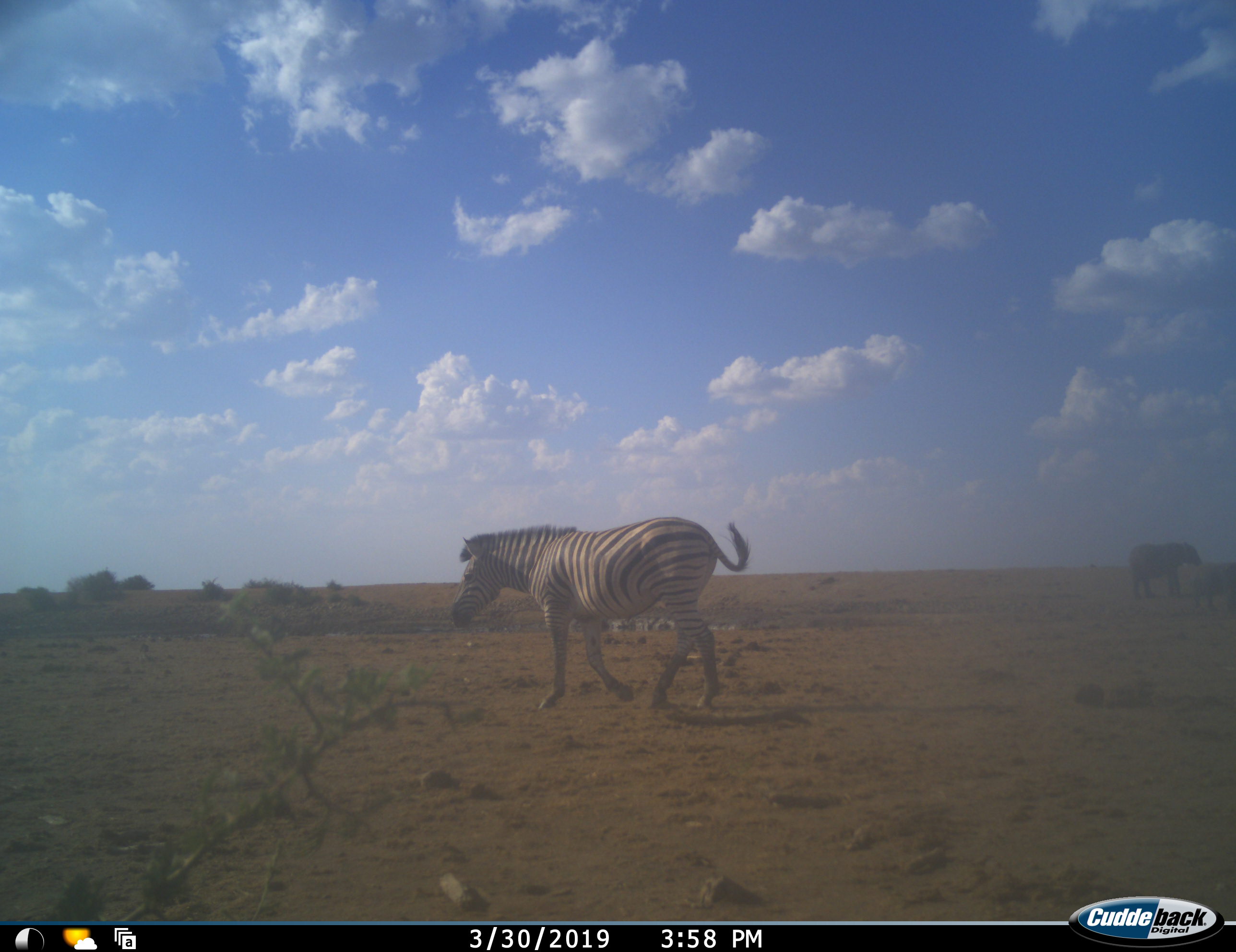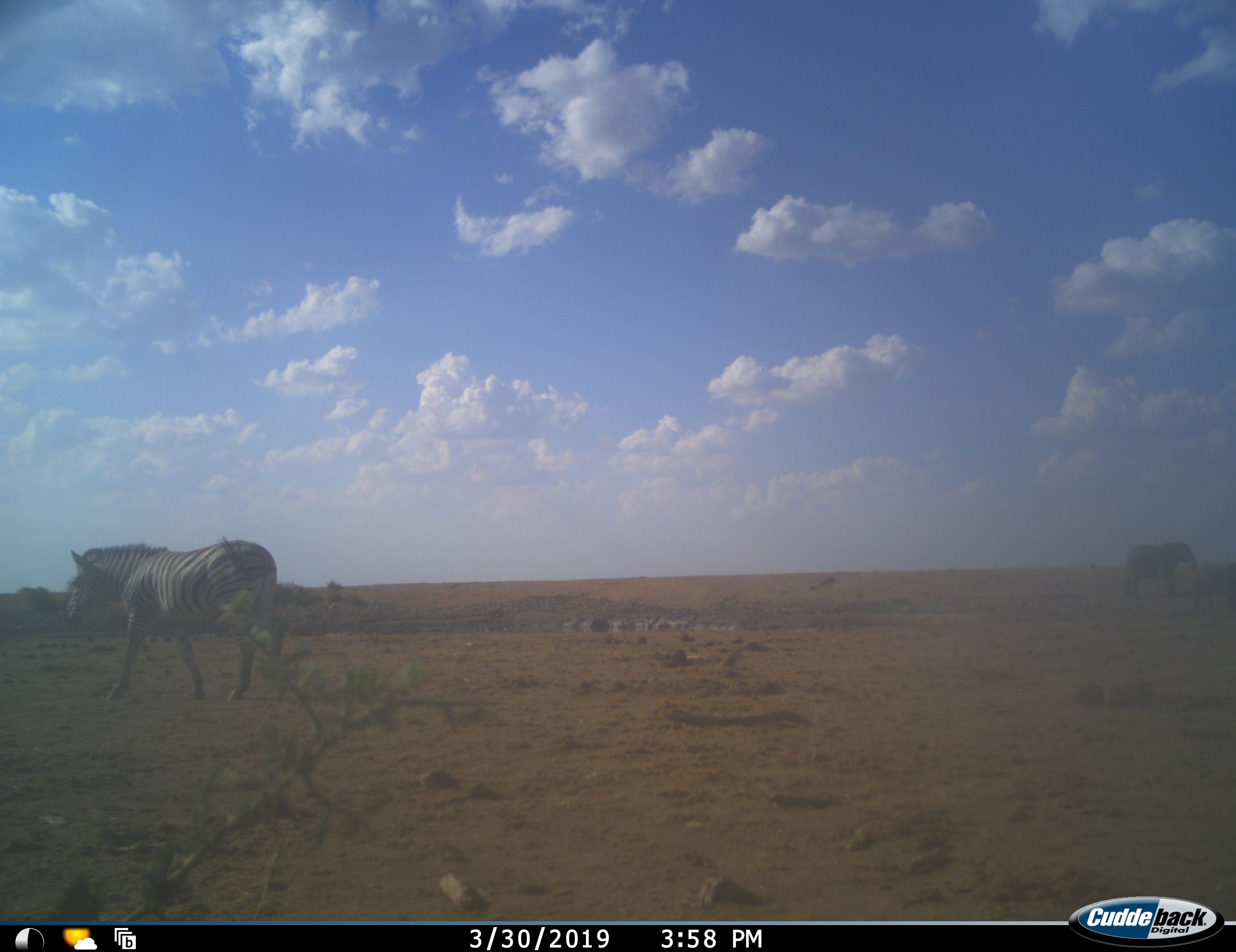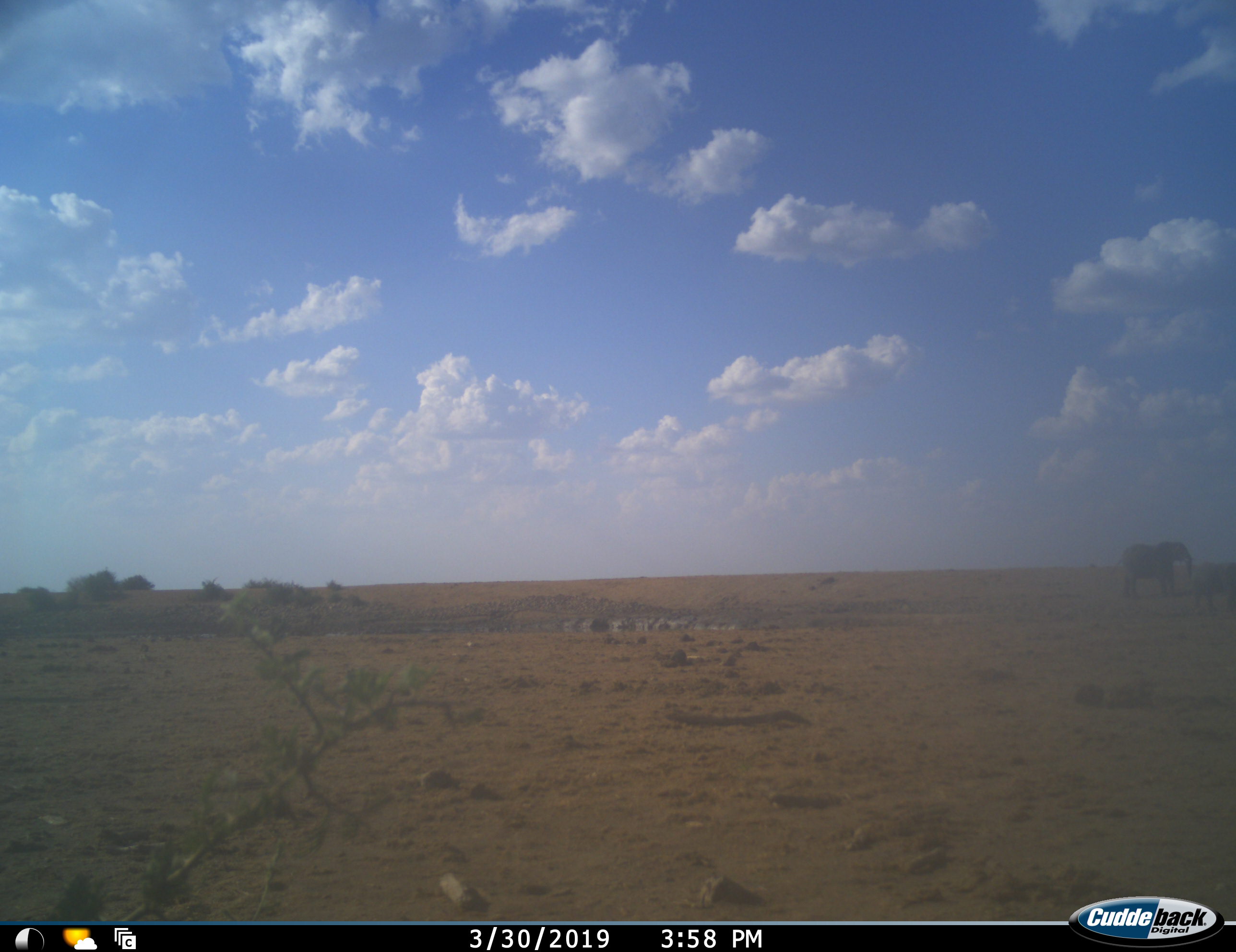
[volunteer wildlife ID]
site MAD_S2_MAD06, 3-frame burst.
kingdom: Animalia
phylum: Chordata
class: Mammalia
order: Proboscidea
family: Elephantidae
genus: Loxodonta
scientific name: Loxodonta africana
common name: african bush elephant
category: elephant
Elephant (african bush elephant) (Loxodonta africana), count 2. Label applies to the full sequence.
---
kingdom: Animalia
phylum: Chordata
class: Mammalia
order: Perissodactyla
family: Equidae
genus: Equus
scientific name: Equus quagga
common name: plains zebra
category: zebraplains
Zebraplains (plains zebra) (Equus quagga), count 1. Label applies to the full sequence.